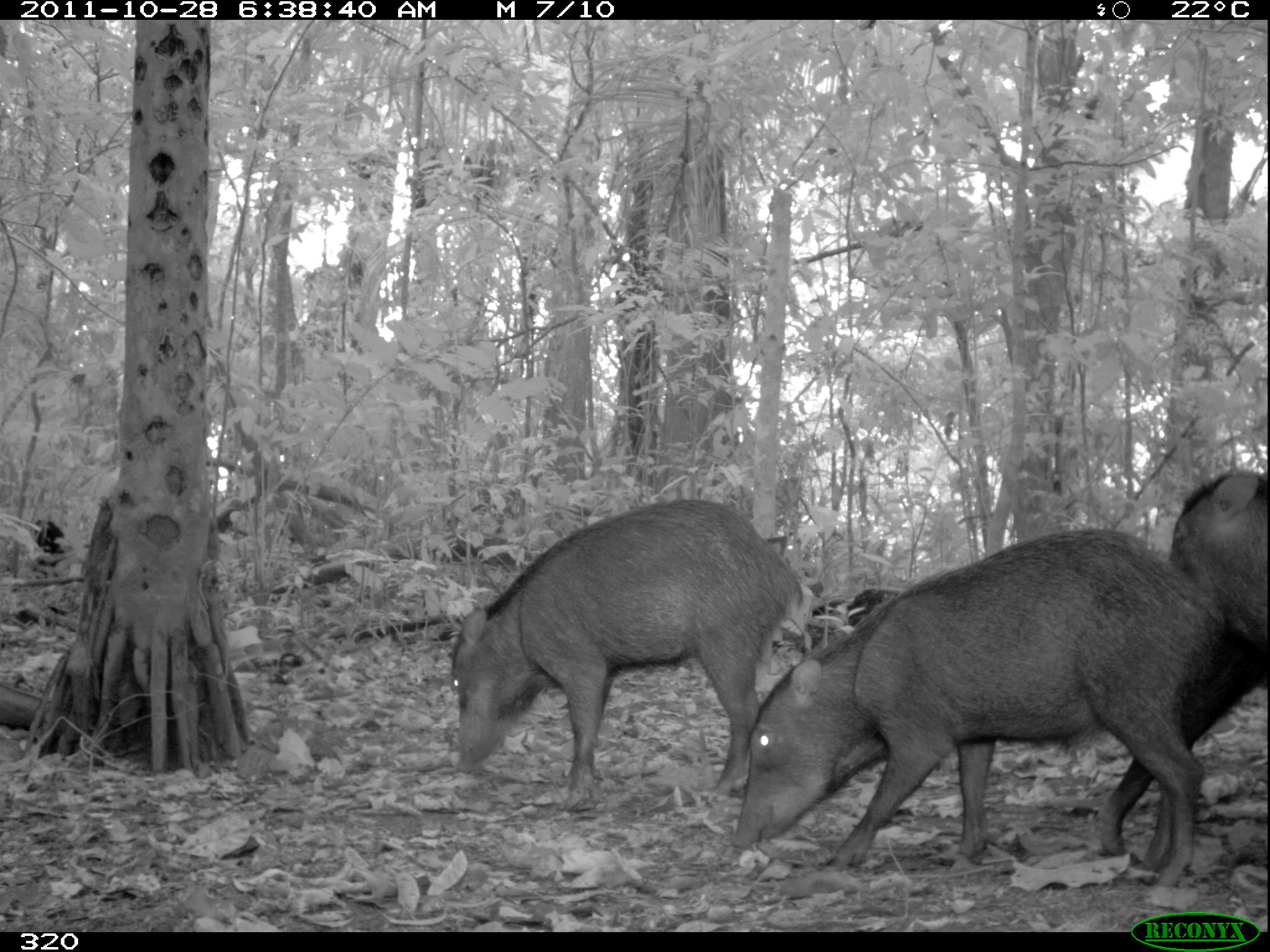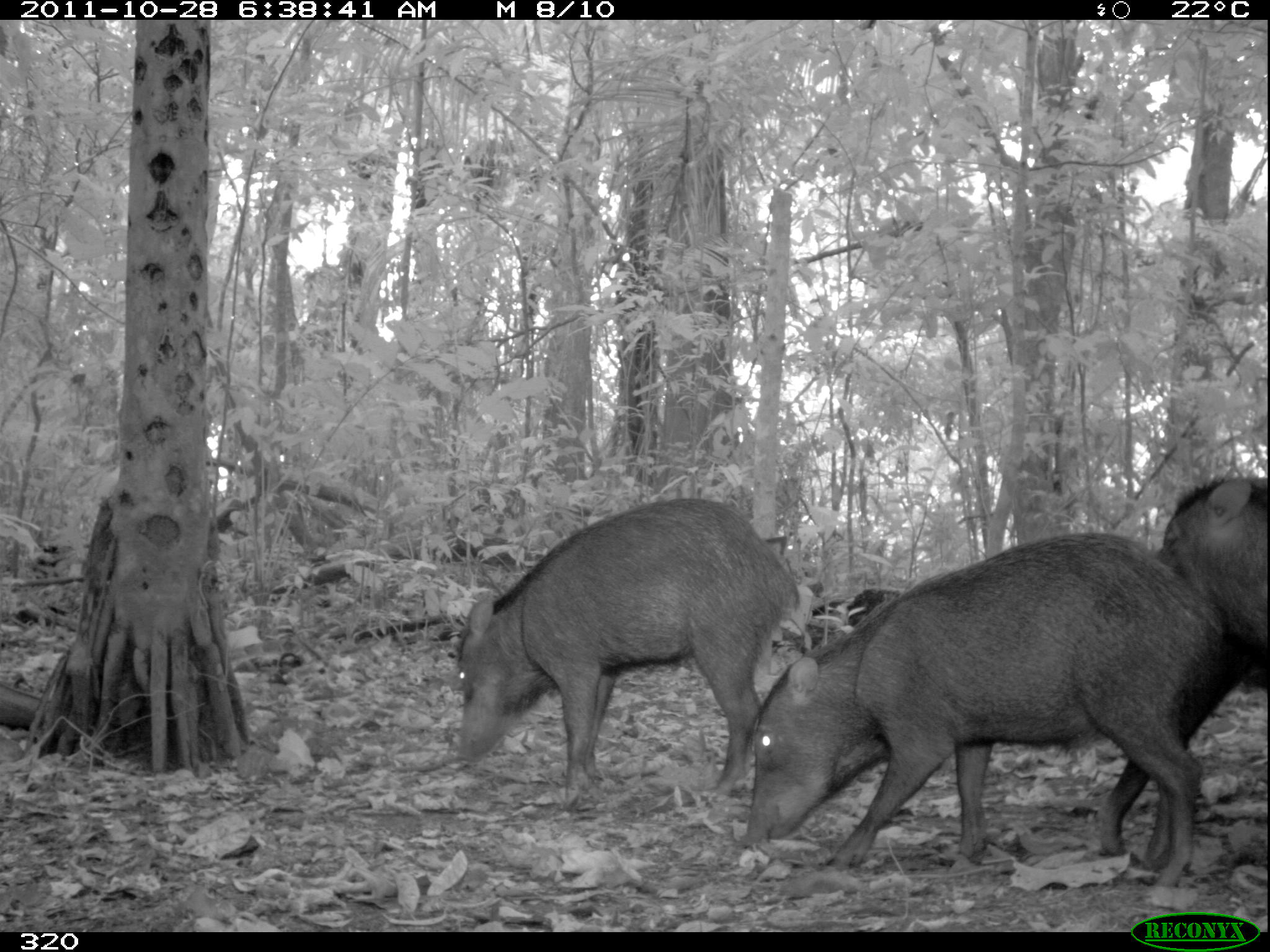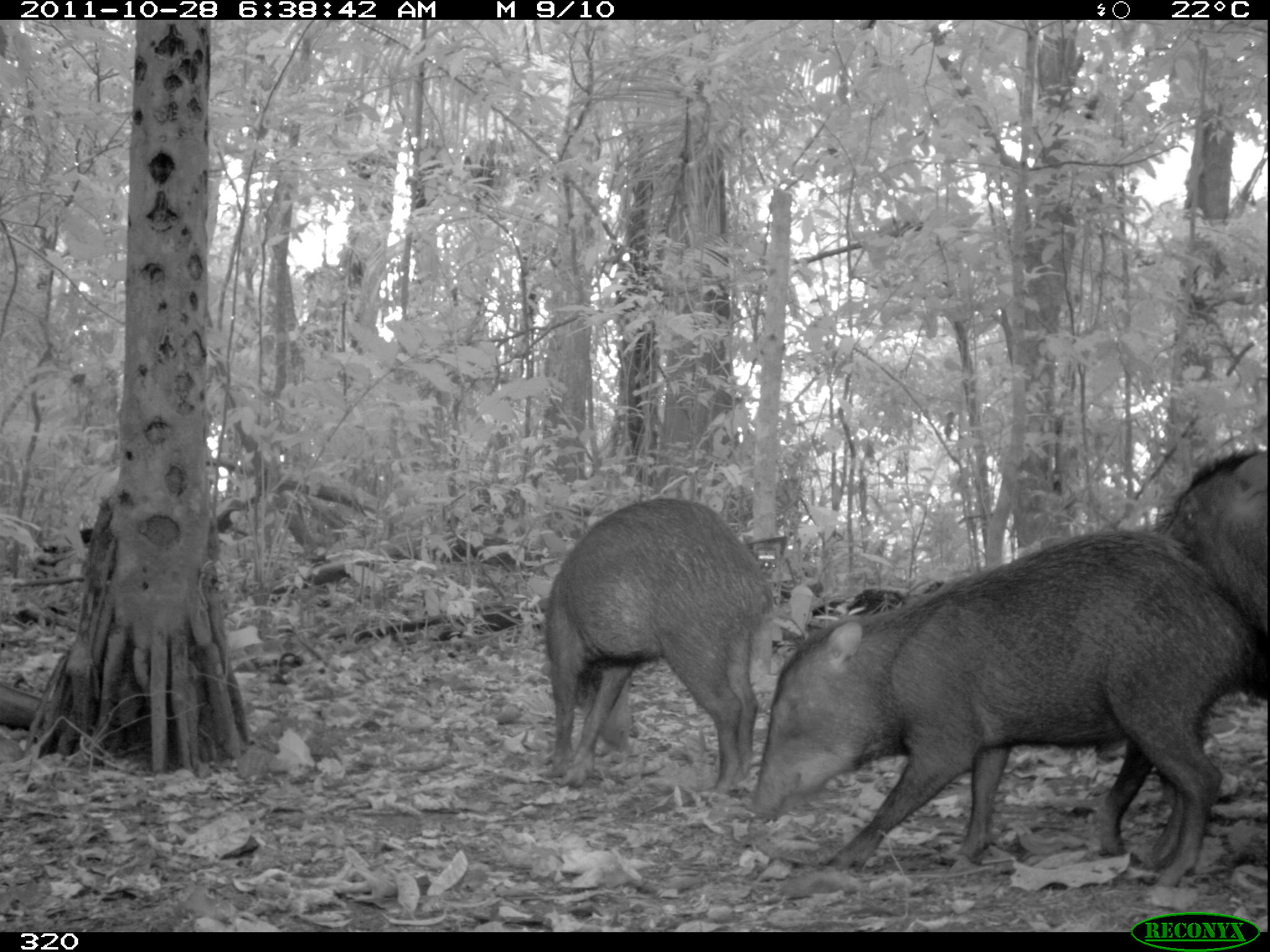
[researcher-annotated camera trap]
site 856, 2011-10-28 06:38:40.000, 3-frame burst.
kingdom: Animalia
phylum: Chordata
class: Mammalia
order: Artiodactyla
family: Tayassuidae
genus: Tayassu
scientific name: Tayassu pecari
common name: white-lipped peccary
Tayassu pecari (white-lipped peccary).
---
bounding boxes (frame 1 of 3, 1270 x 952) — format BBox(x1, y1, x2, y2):
tayassu pecari: BBox(731, 529, 1223, 909); BBox(450, 501, 803, 811); BBox(1102, 471, 1270, 866)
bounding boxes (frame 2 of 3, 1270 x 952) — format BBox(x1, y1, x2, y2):
tayassu pecari: BBox(745, 533, 1229, 882); BBox(453, 500, 801, 805); BBox(1147, 476, 1270, 700)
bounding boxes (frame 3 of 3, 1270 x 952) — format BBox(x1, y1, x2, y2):
tayassu pecari: BBox(767, 523, 1251, 931); BBox(534, 483, 792, 819); BBox(1092, 447, 1270, 854)